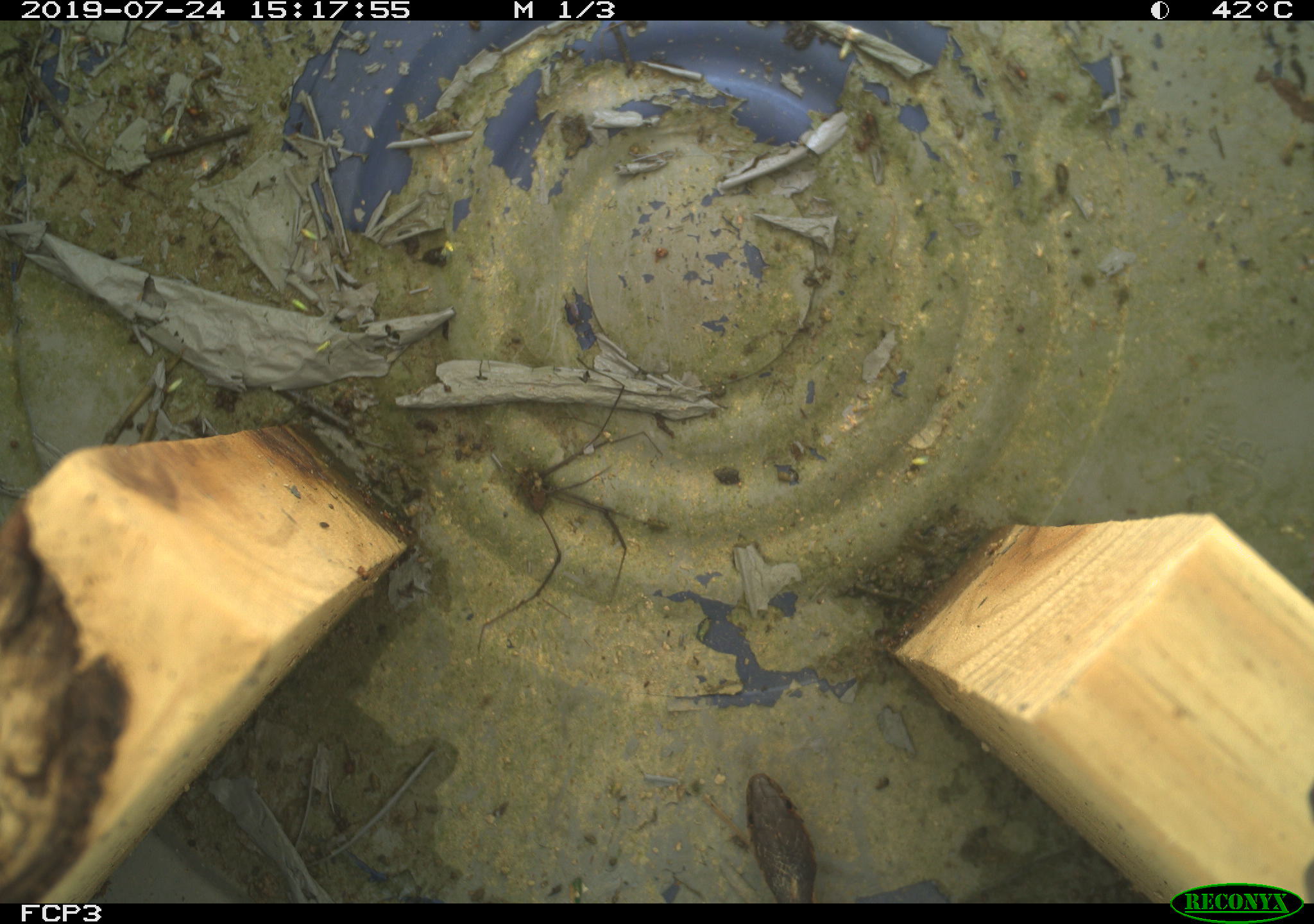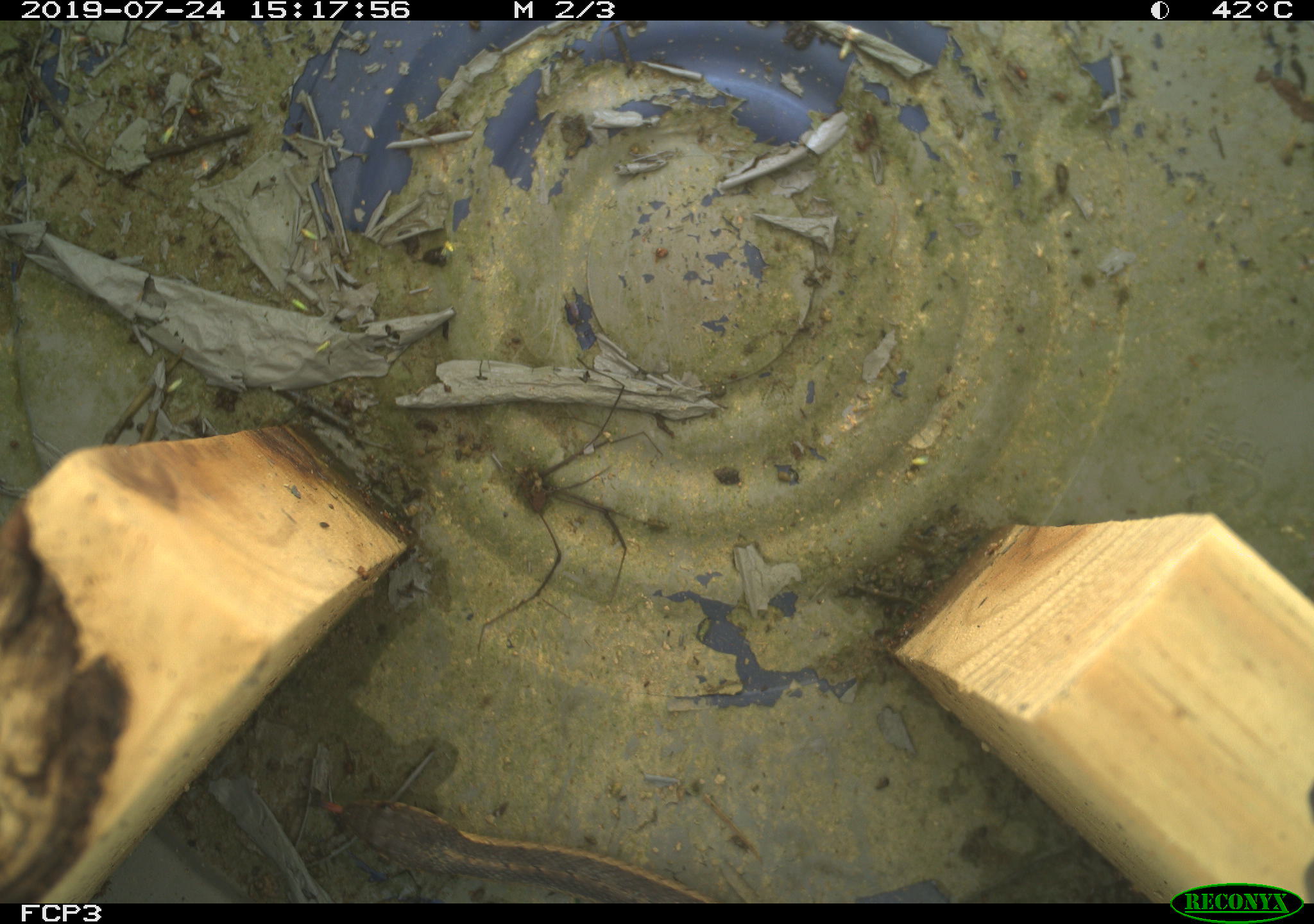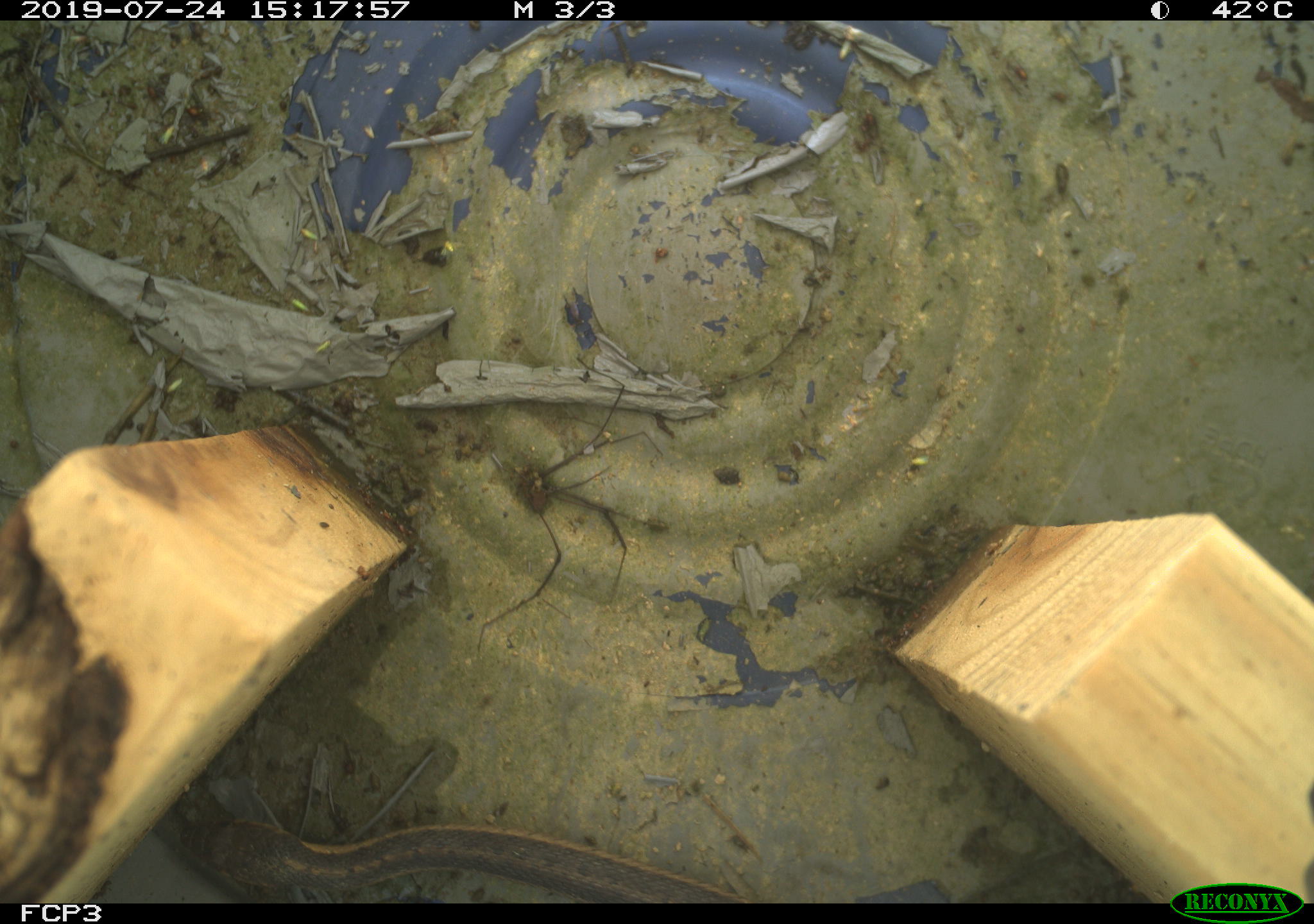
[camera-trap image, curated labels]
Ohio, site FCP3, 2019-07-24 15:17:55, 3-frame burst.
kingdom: Animalia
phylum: Chordata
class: Reptilia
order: Squamata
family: Colubridae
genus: Thamnophis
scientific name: Thamnophis sirtalis sirtalis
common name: eastern gartersnake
Eastern gartersnake (Thamnophis sirtalis sirtalis).